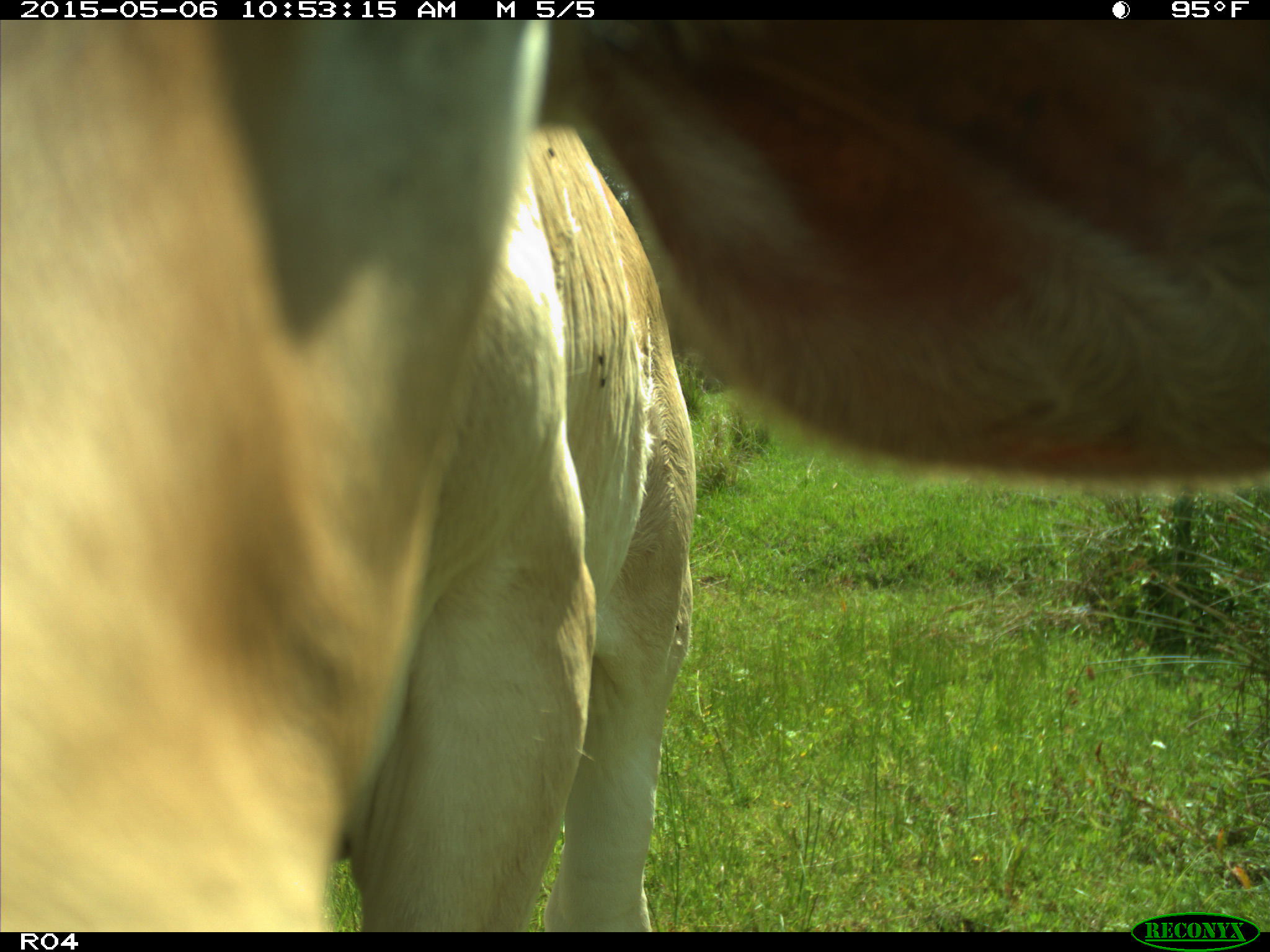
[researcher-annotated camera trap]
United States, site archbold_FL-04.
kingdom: Animalia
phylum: Chordata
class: Mammalia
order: Artiodactyla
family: Bovidae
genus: Bos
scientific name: Bos taurus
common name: domestic cow